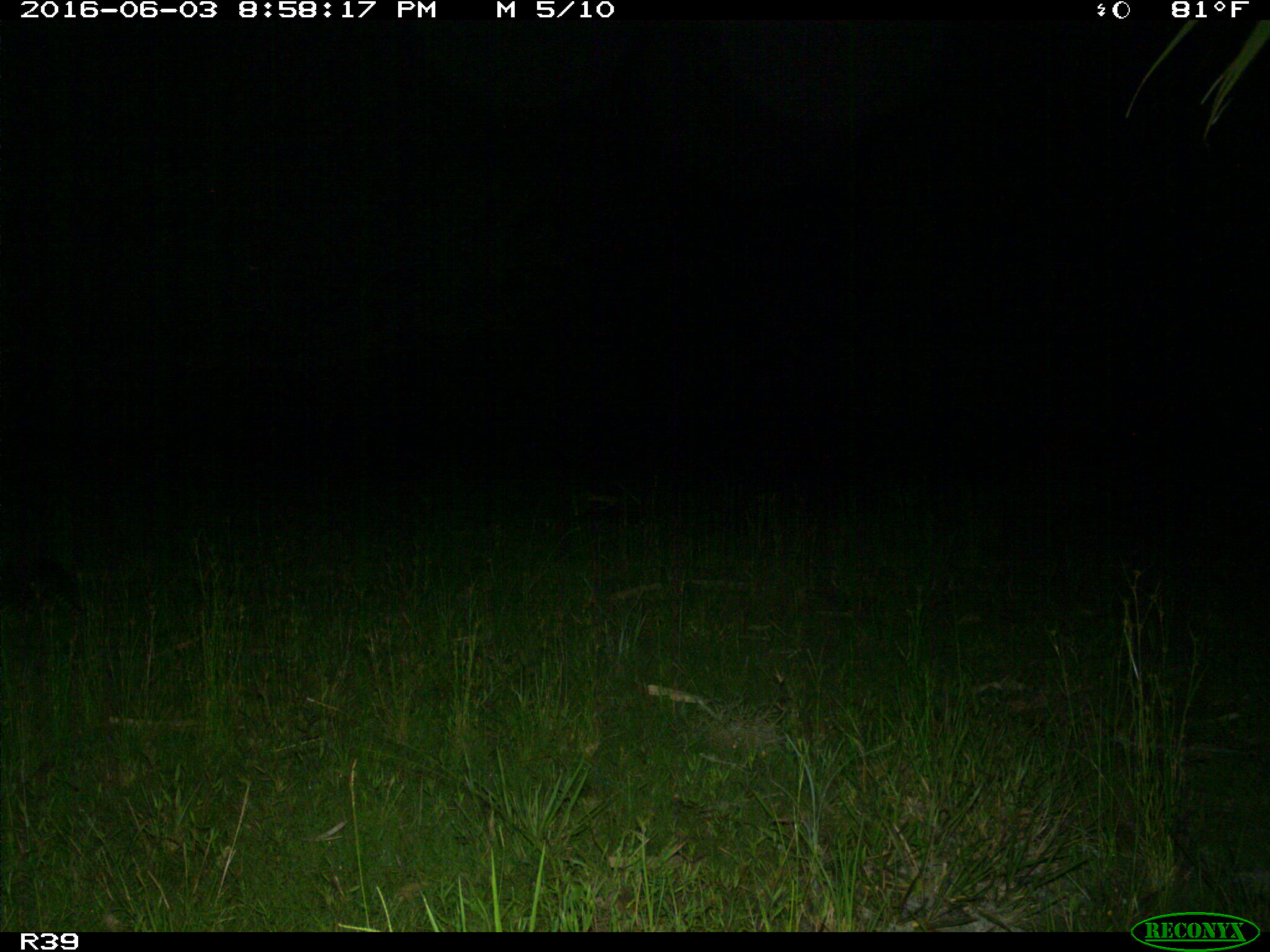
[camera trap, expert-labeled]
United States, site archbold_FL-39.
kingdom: Animalia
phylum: Chordata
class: Mammalia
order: Cingulata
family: Dasypodidae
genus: Dasypus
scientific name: Dasypus novemcinctus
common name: nine-banded armadillo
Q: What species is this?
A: Dasypus novemcinctus (nine-banded armadillo).